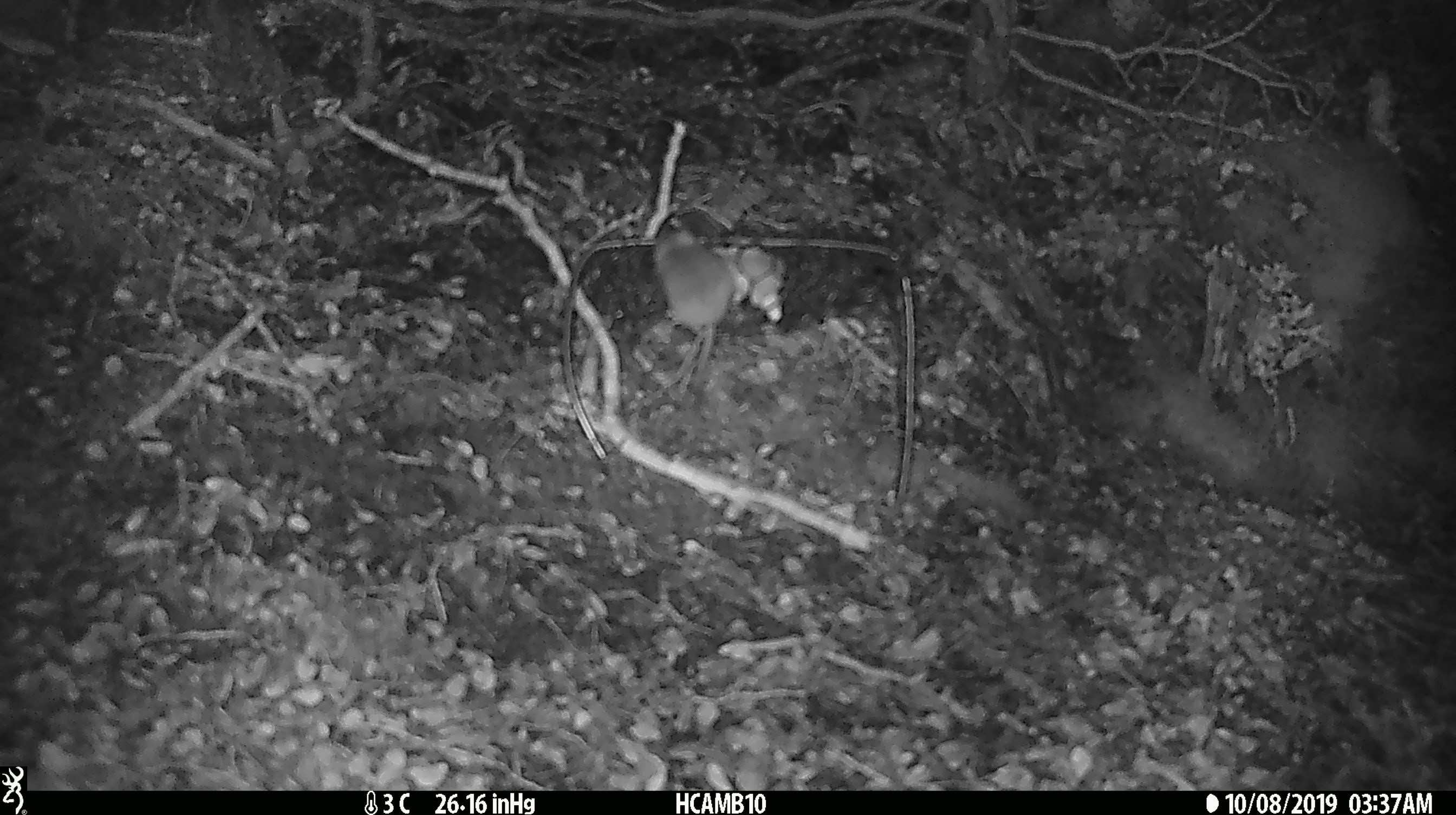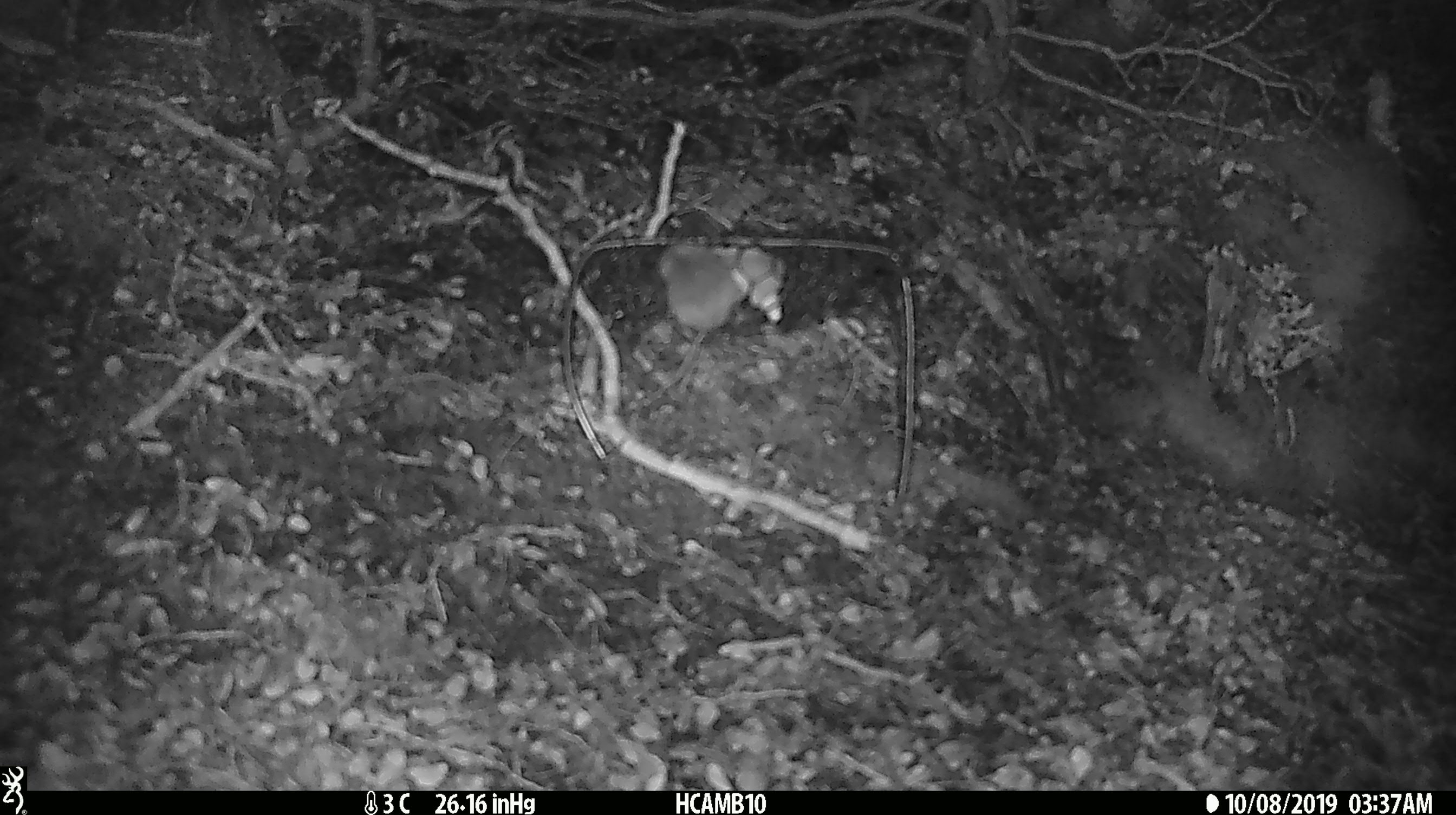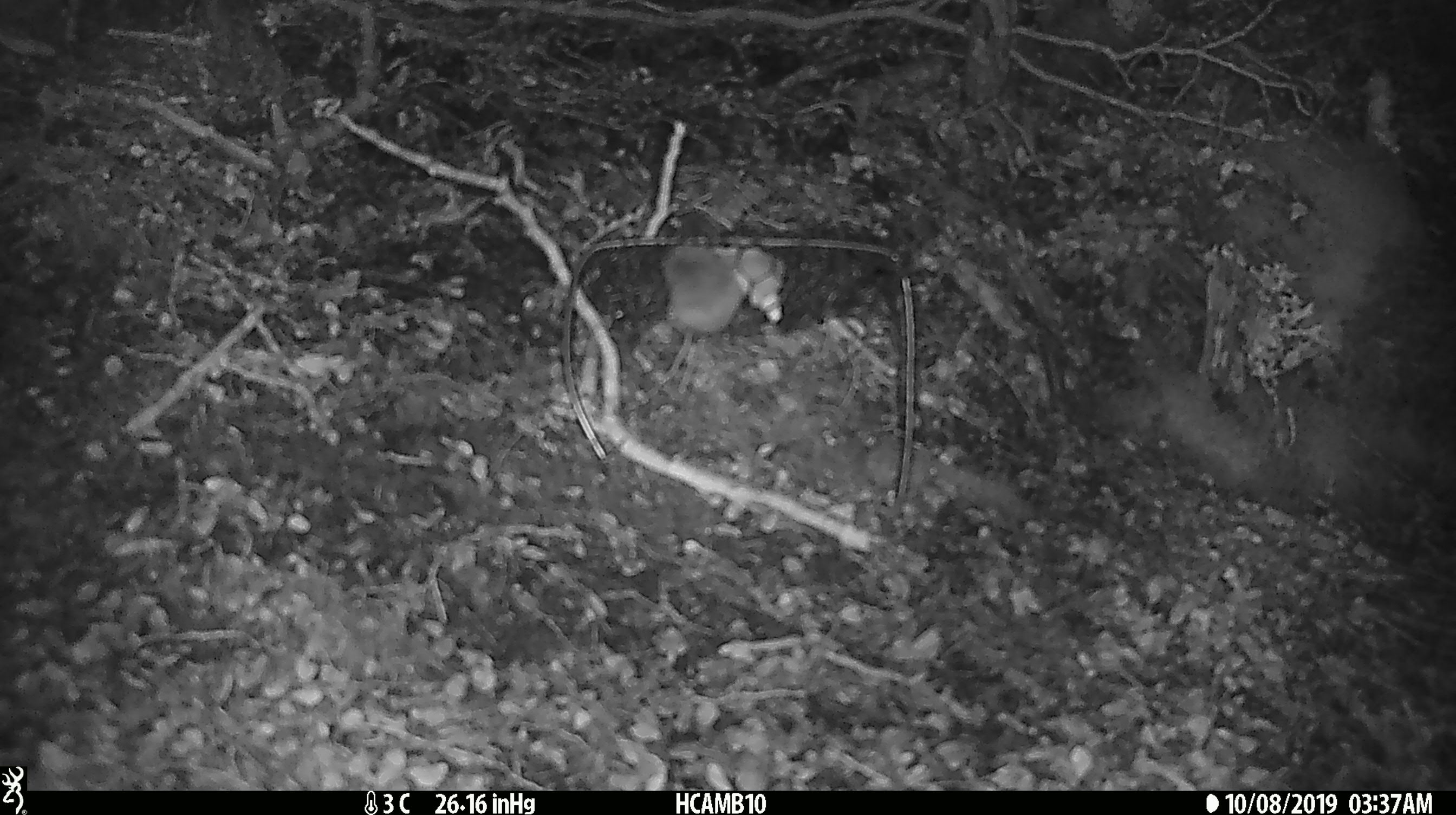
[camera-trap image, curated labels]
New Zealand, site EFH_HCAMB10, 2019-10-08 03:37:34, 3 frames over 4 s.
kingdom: Animalia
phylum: Chordata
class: Mammalia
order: Rodentia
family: Muridae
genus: Mus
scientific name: Mus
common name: mouse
Mouse (Mus).